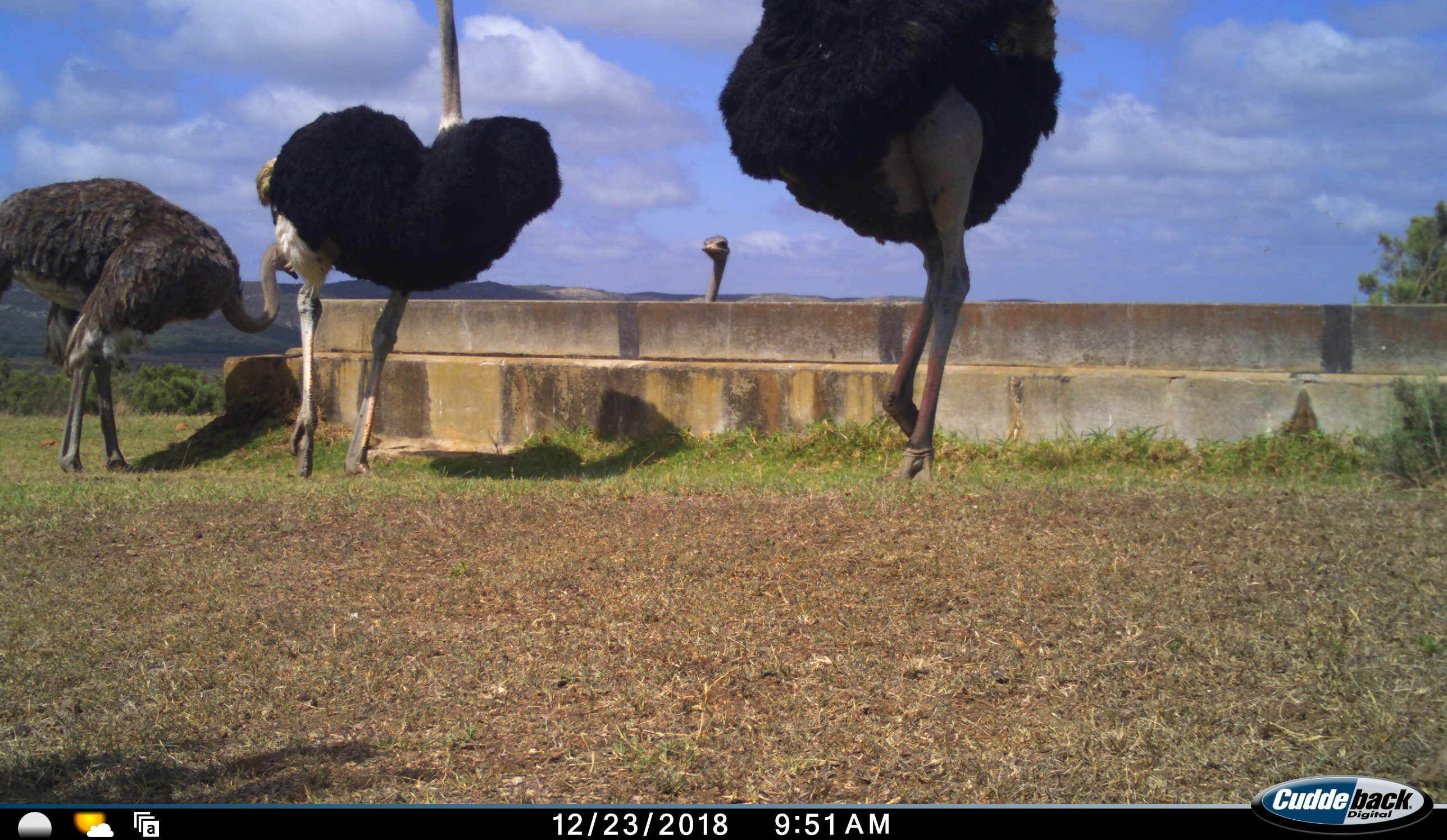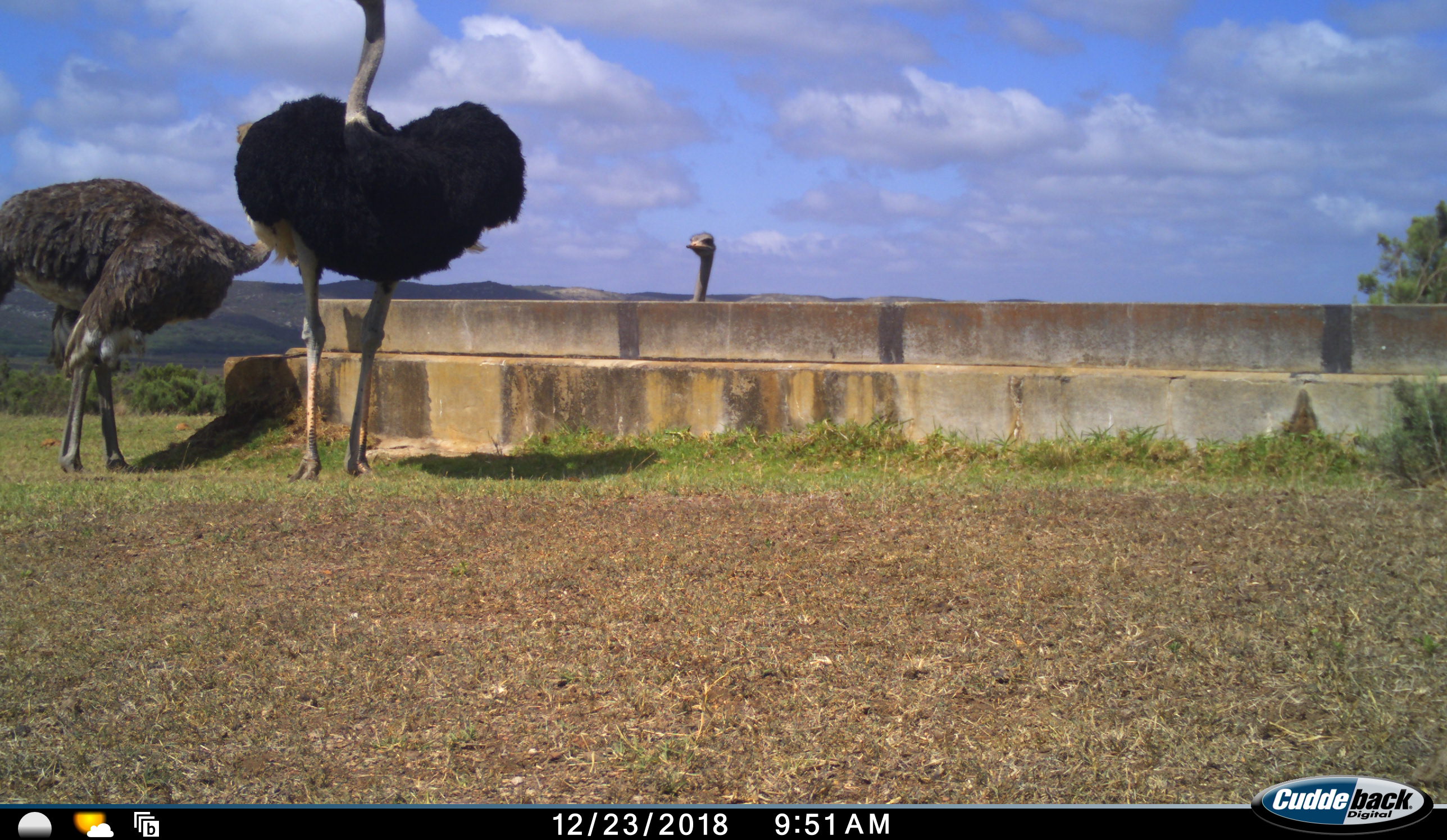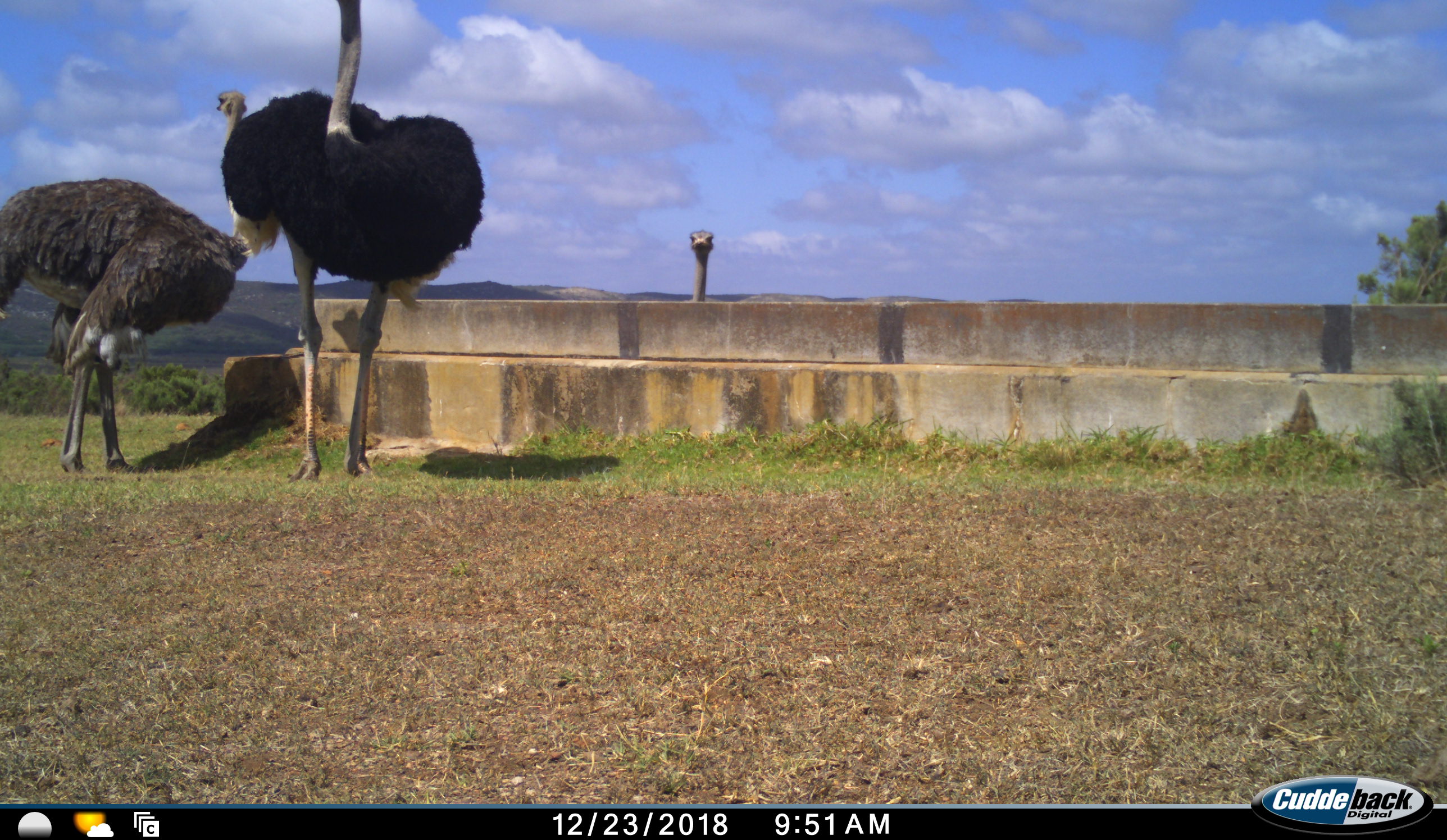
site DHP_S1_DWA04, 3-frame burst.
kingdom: Animalia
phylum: Chordata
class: Aves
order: Struthioniformes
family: Struthionidae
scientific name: Struthionidae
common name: ostrich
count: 4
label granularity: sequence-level